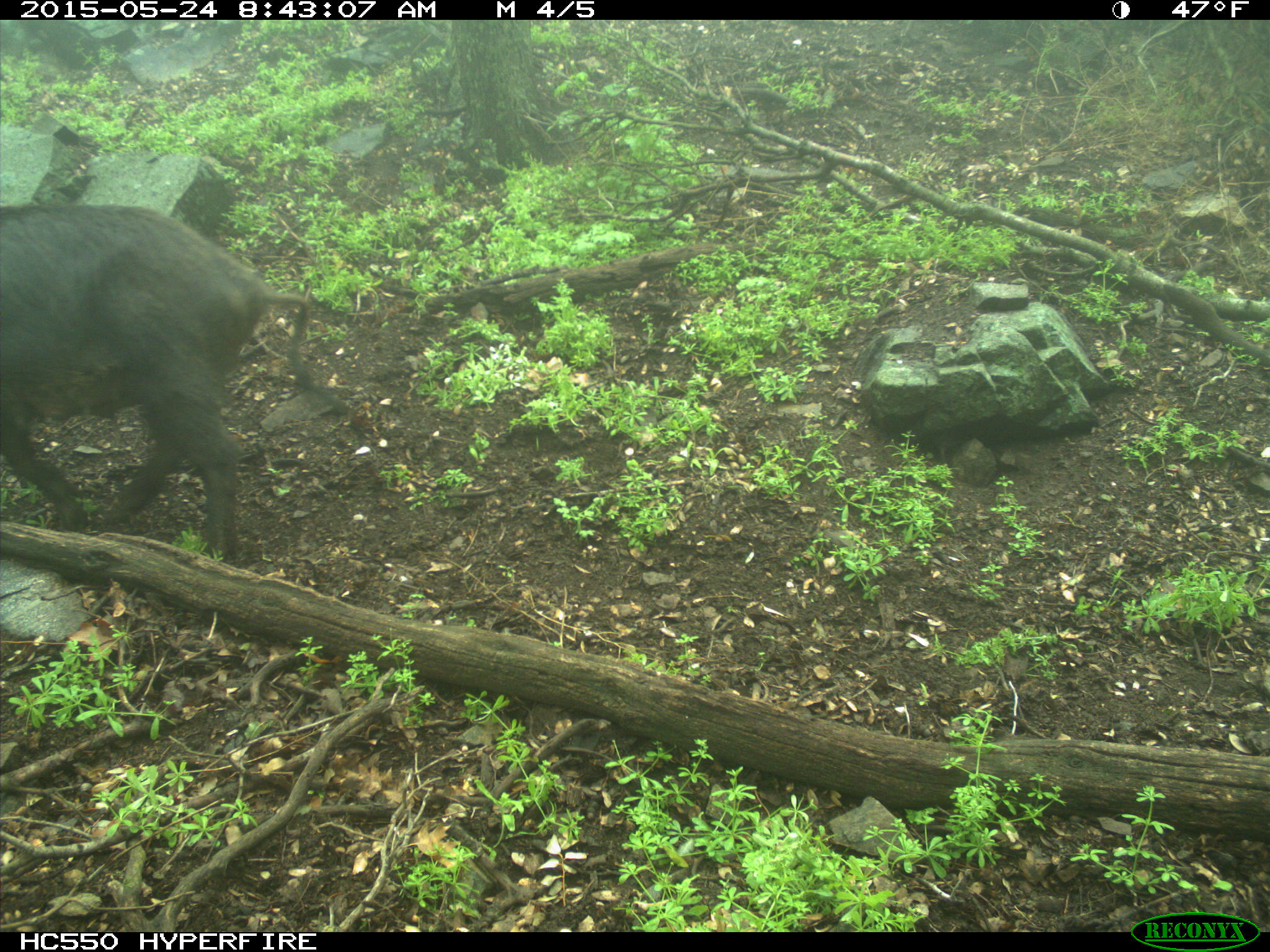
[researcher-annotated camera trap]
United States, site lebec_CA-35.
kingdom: Animalia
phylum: Chordata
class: Mammalia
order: Artiodactyla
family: Suidae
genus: Sus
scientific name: Sus scrofa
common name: wild boar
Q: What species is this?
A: Sus scrofa (wild boar).